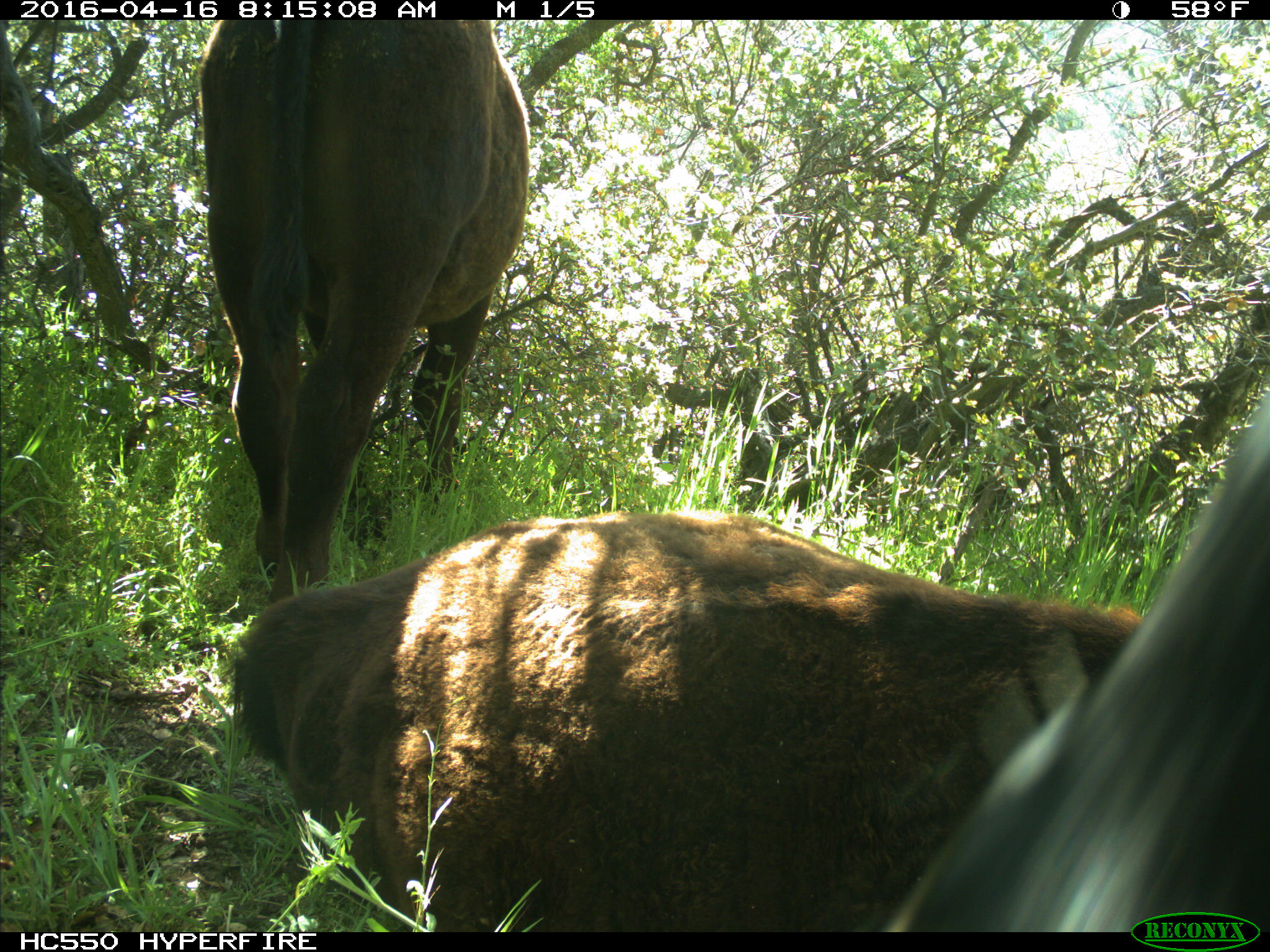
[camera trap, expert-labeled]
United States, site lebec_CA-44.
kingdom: Animalia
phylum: Chordata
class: Mammalia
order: Artiodactyla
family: Bovidae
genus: Bos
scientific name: Bos taurus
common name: domestic cow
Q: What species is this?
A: Bos taurus (domestic cow).